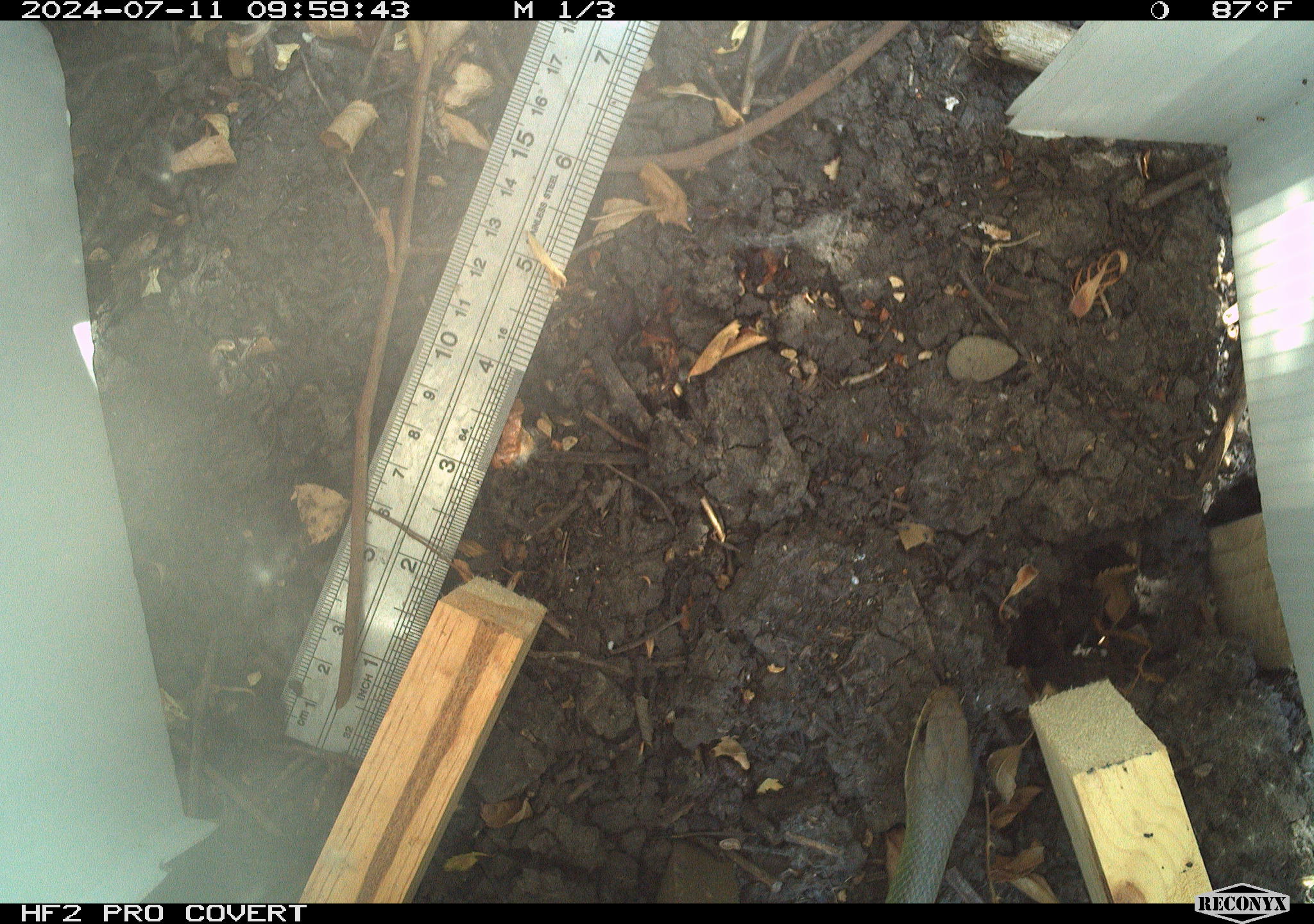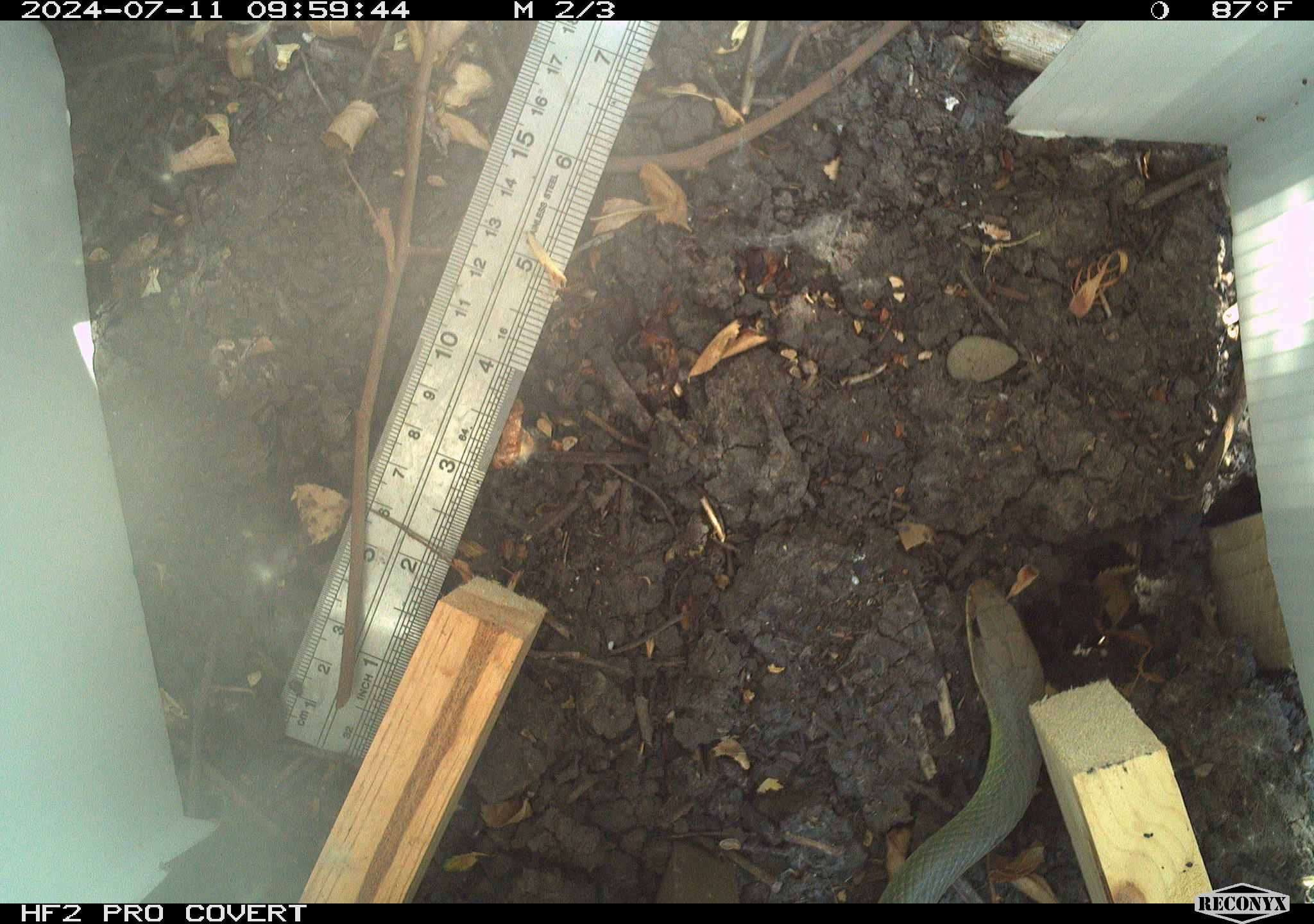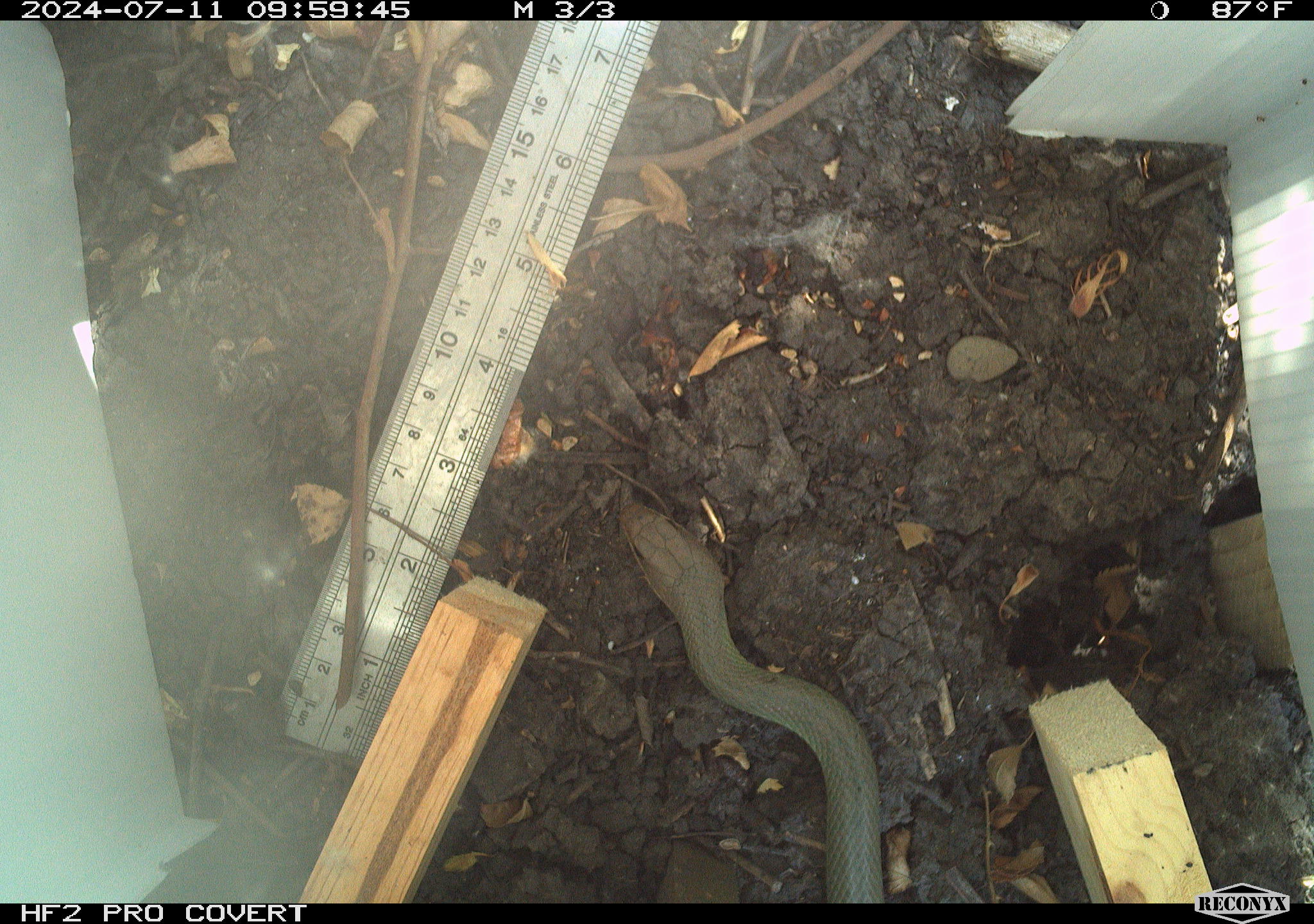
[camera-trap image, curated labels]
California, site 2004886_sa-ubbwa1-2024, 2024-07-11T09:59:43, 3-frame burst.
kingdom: Animalia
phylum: Chordata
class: Reptilia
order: Squamata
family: Colubridae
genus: Coluber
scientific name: Coluber constrictor mormon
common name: western yellow-bellied racer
Western yellow-bellied racer (Coluber constrictor mormon).